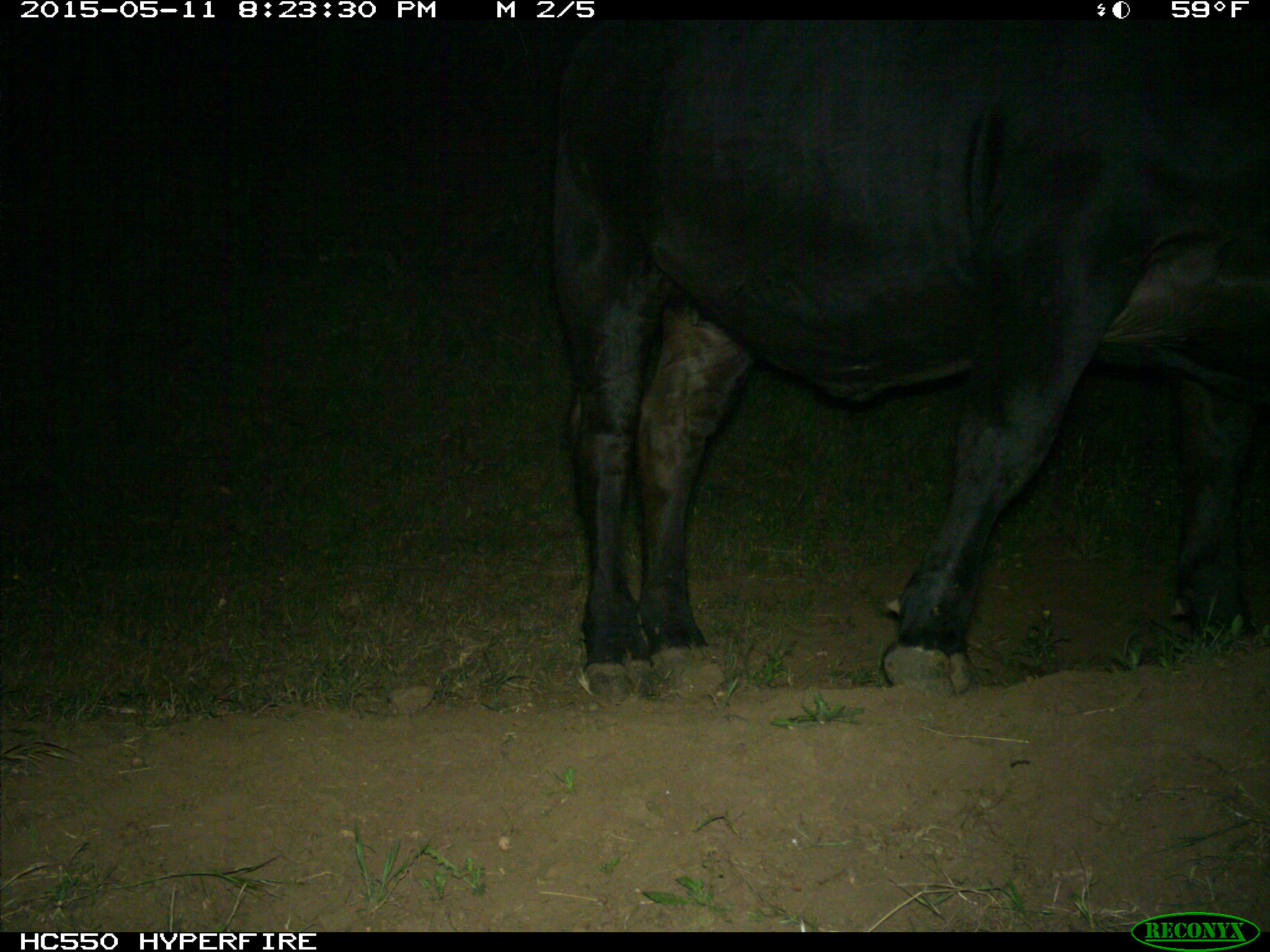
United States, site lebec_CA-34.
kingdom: Animalia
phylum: Chordata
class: Mammalia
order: Artiodactyla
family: Bovidae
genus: Bos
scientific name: Bos taurus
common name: domestic cow